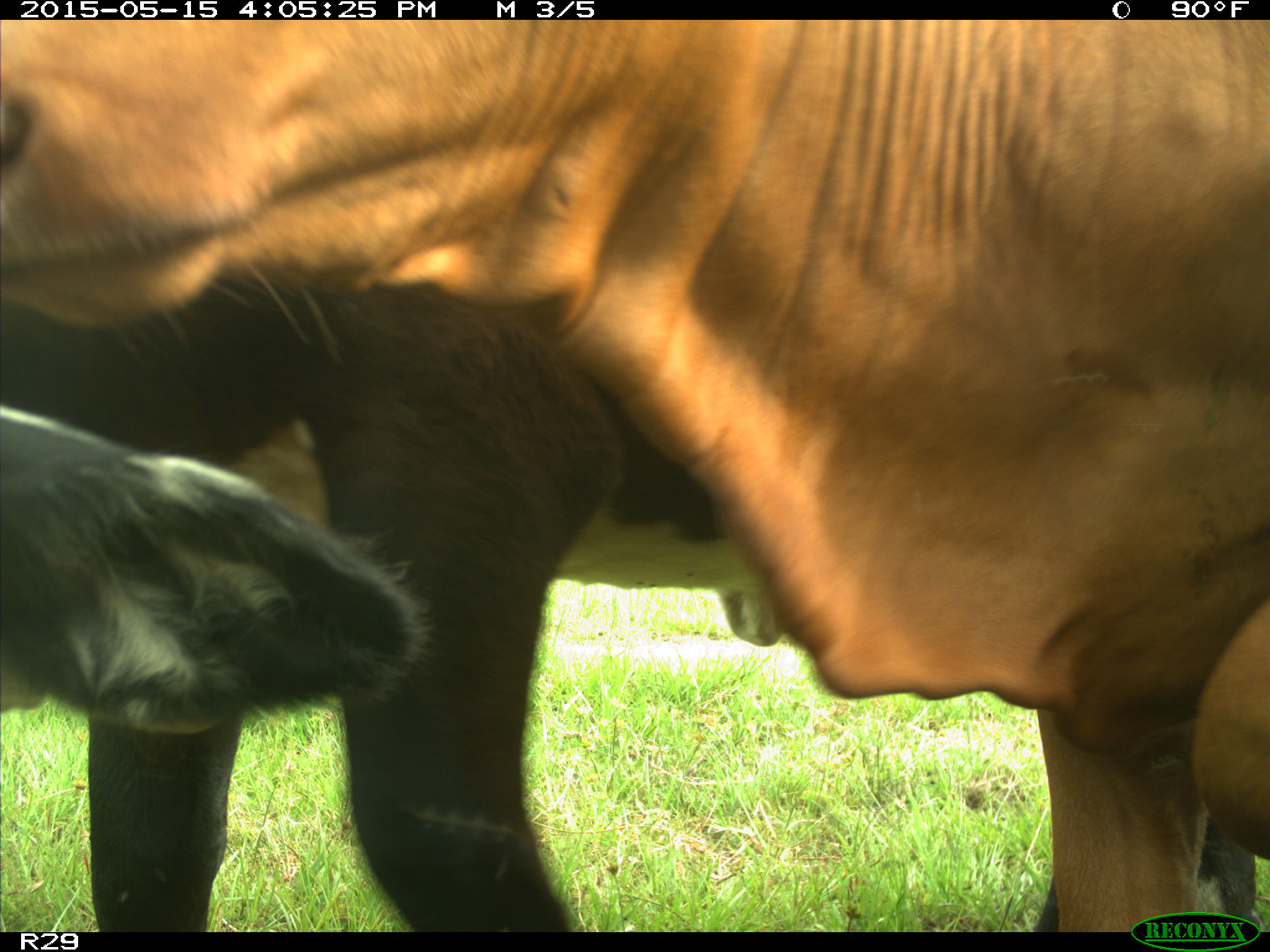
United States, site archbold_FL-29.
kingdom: Animalia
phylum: Chordata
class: Mammalia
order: Artiodactyla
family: Bovidae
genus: Bos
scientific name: Bos taurus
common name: domestic cow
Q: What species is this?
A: Bos taurus (domestic cow).